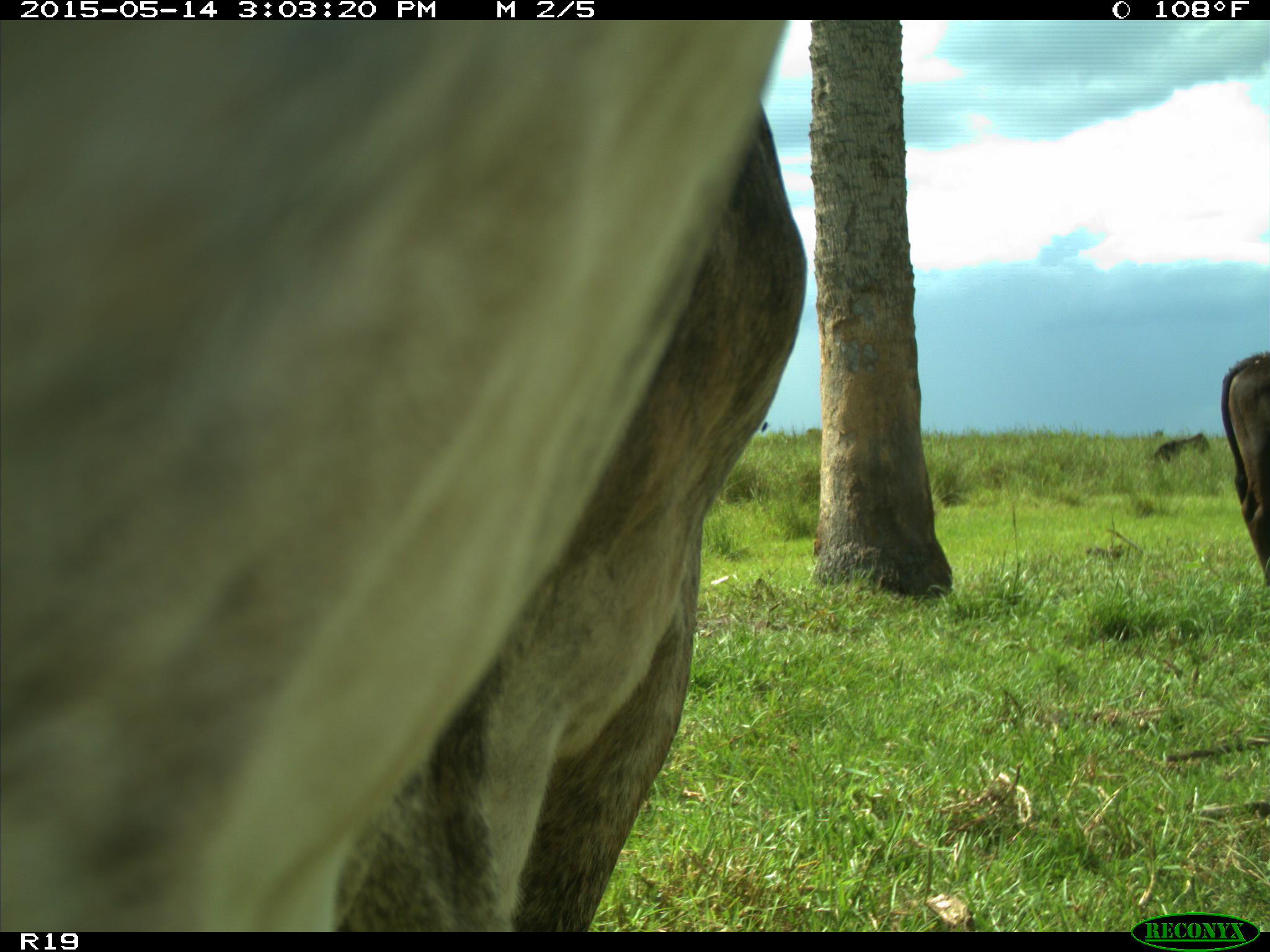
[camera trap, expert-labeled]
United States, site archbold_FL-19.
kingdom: Animalia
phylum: Chordata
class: Mammalia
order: Artiodactyla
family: Bovidae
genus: Bos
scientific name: Bos taurus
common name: domestic cow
Bos taurus (domestic cow).